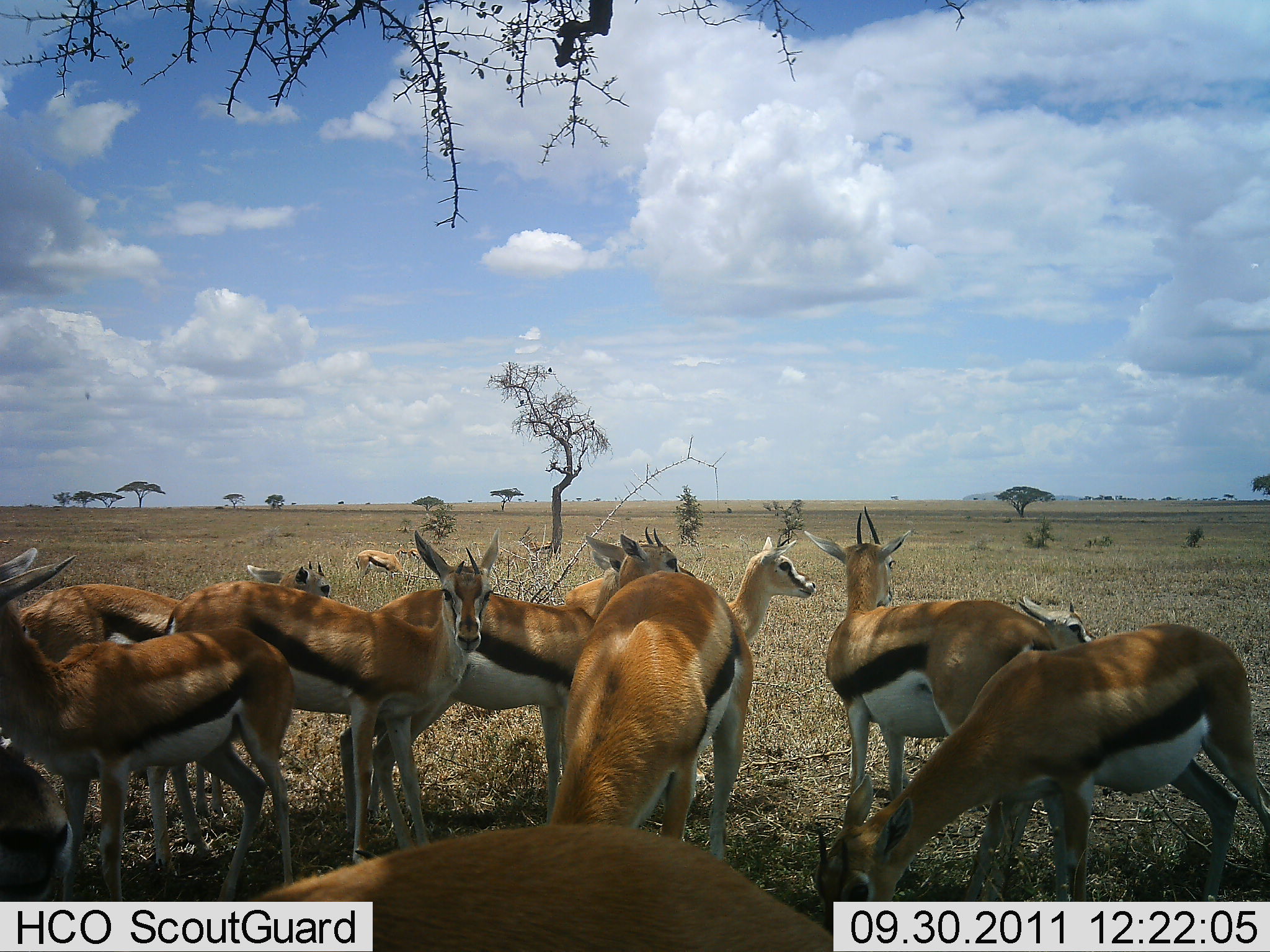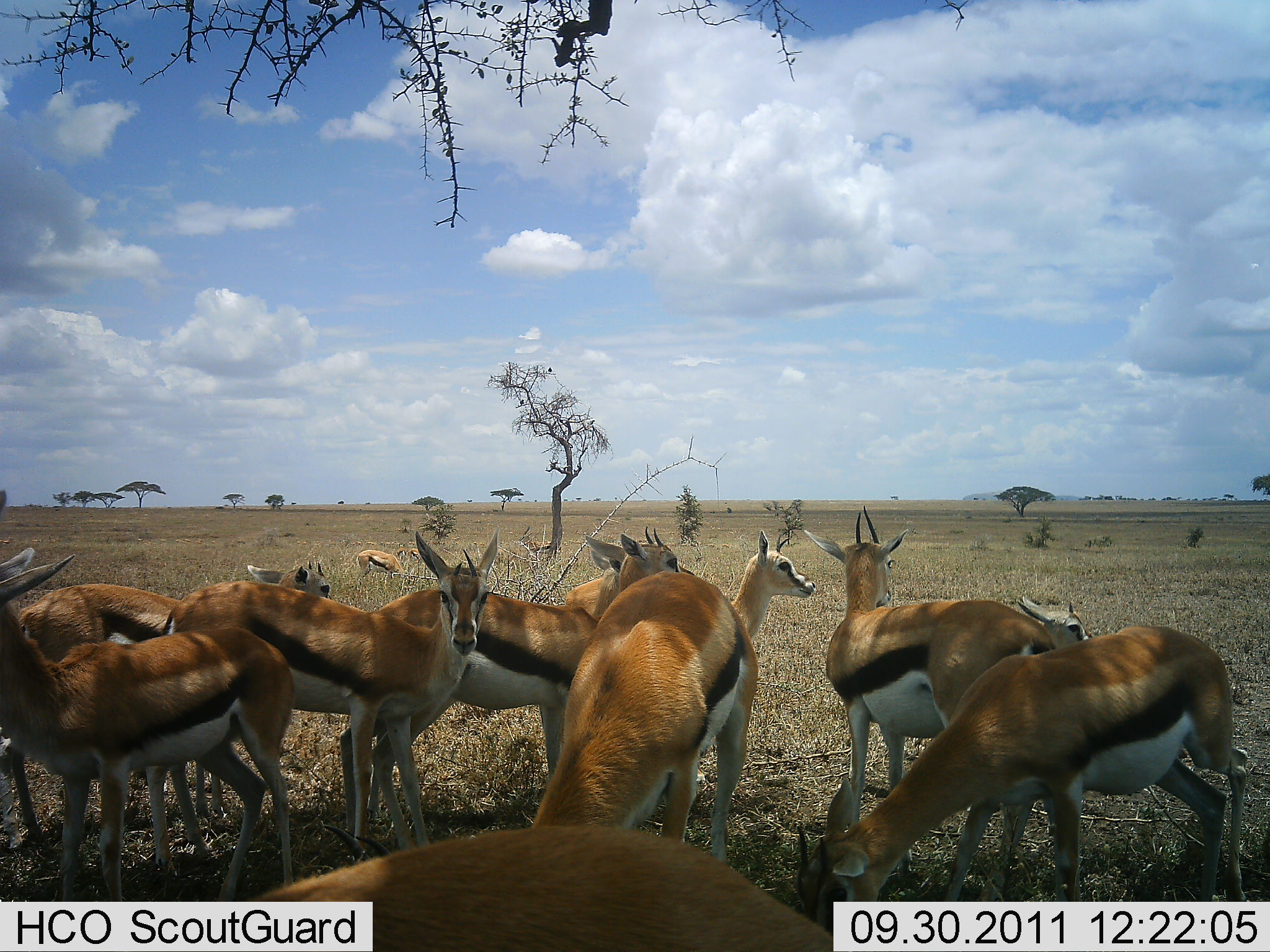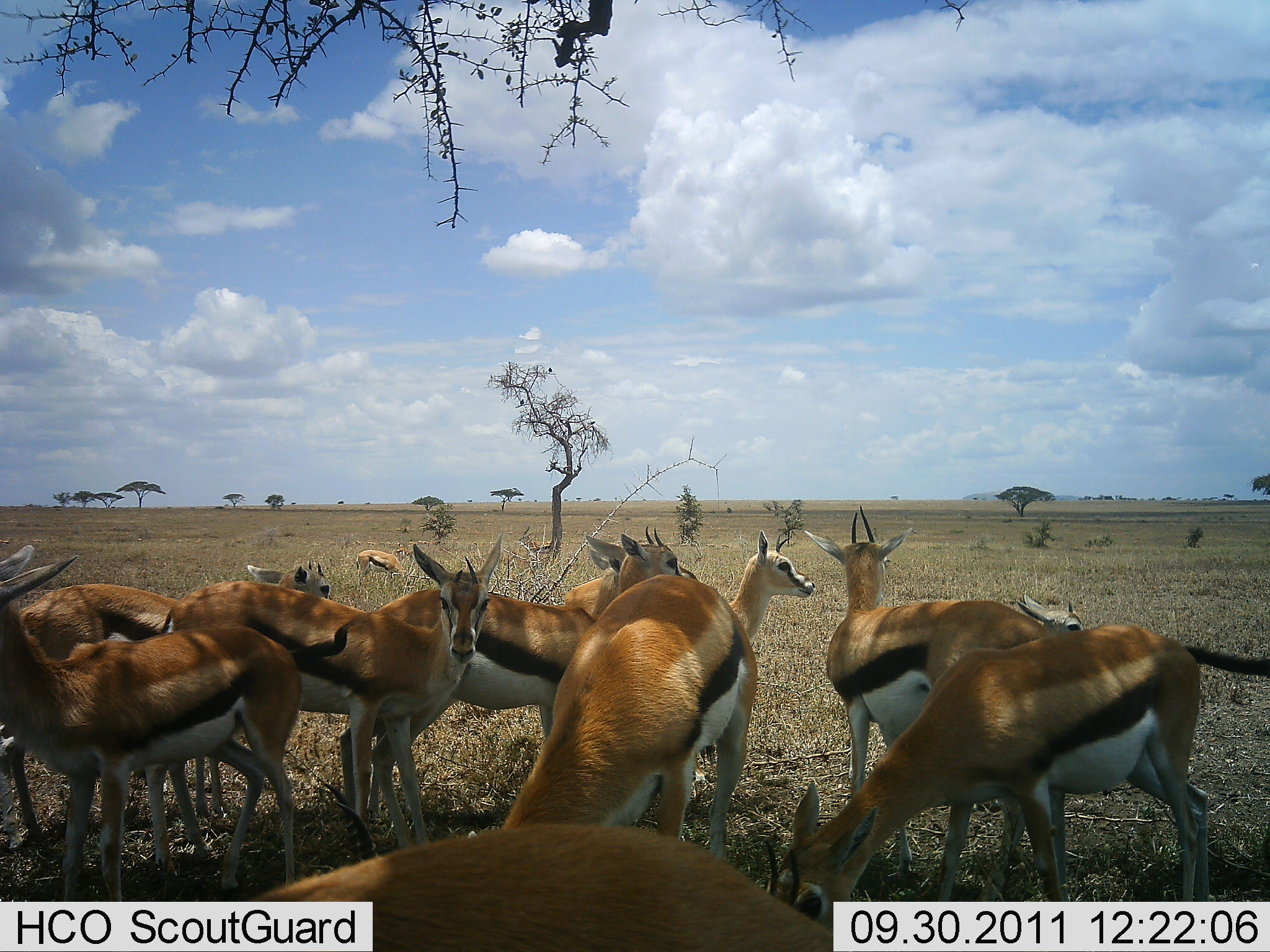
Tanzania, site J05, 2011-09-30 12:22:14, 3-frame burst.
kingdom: Animalia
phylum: Chordata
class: Mammalia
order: Artiodactyla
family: Bovidae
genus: Eudorcas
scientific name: Eudorcas thomsonii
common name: thomson's gazelle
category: gazellethomsons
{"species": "gazellethomsons (thomson's gazelle) (Eudorcas thomsonii)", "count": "11-50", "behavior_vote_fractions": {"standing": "93%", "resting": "20%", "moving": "0%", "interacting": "13%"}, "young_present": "20%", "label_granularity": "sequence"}